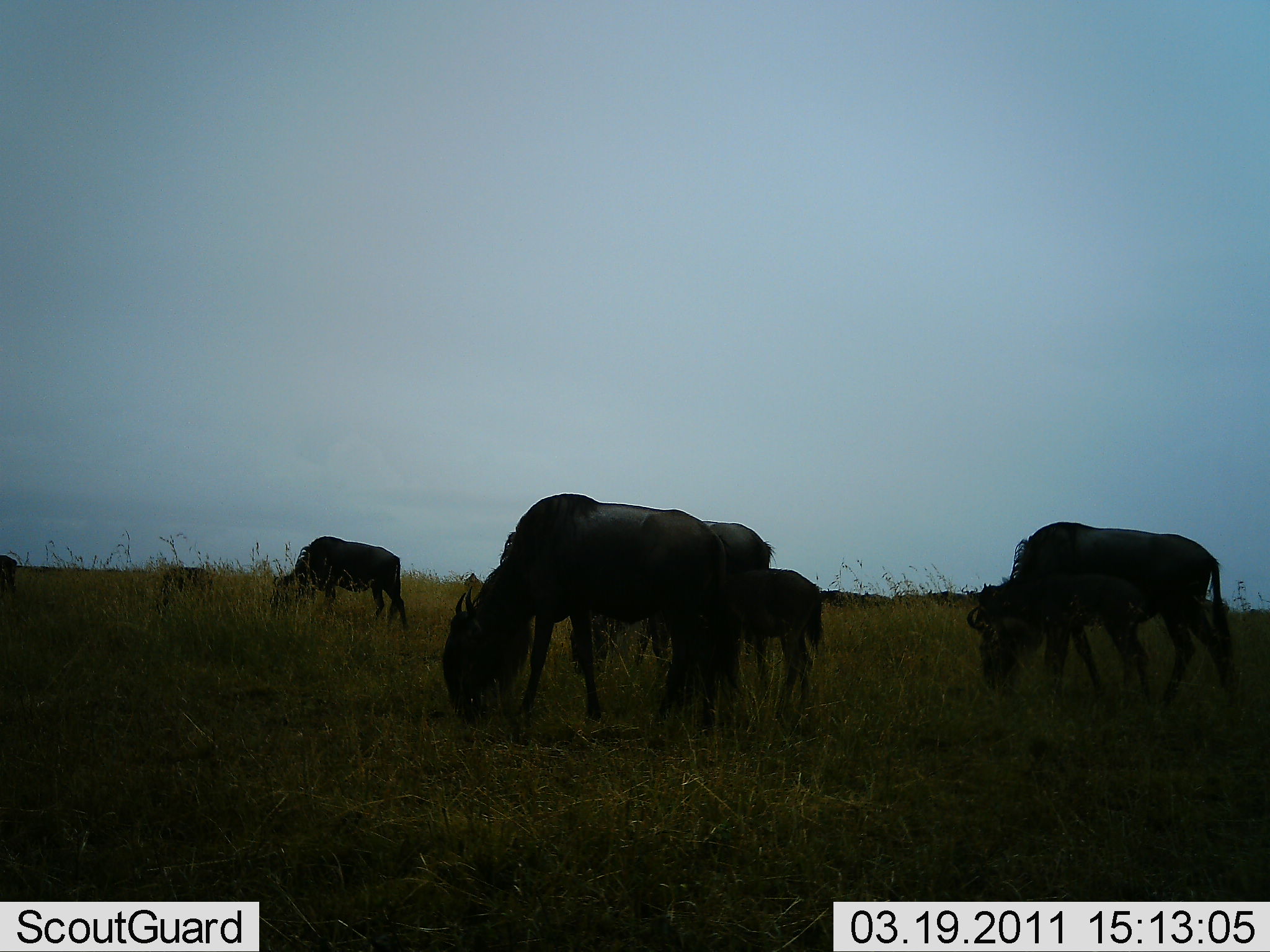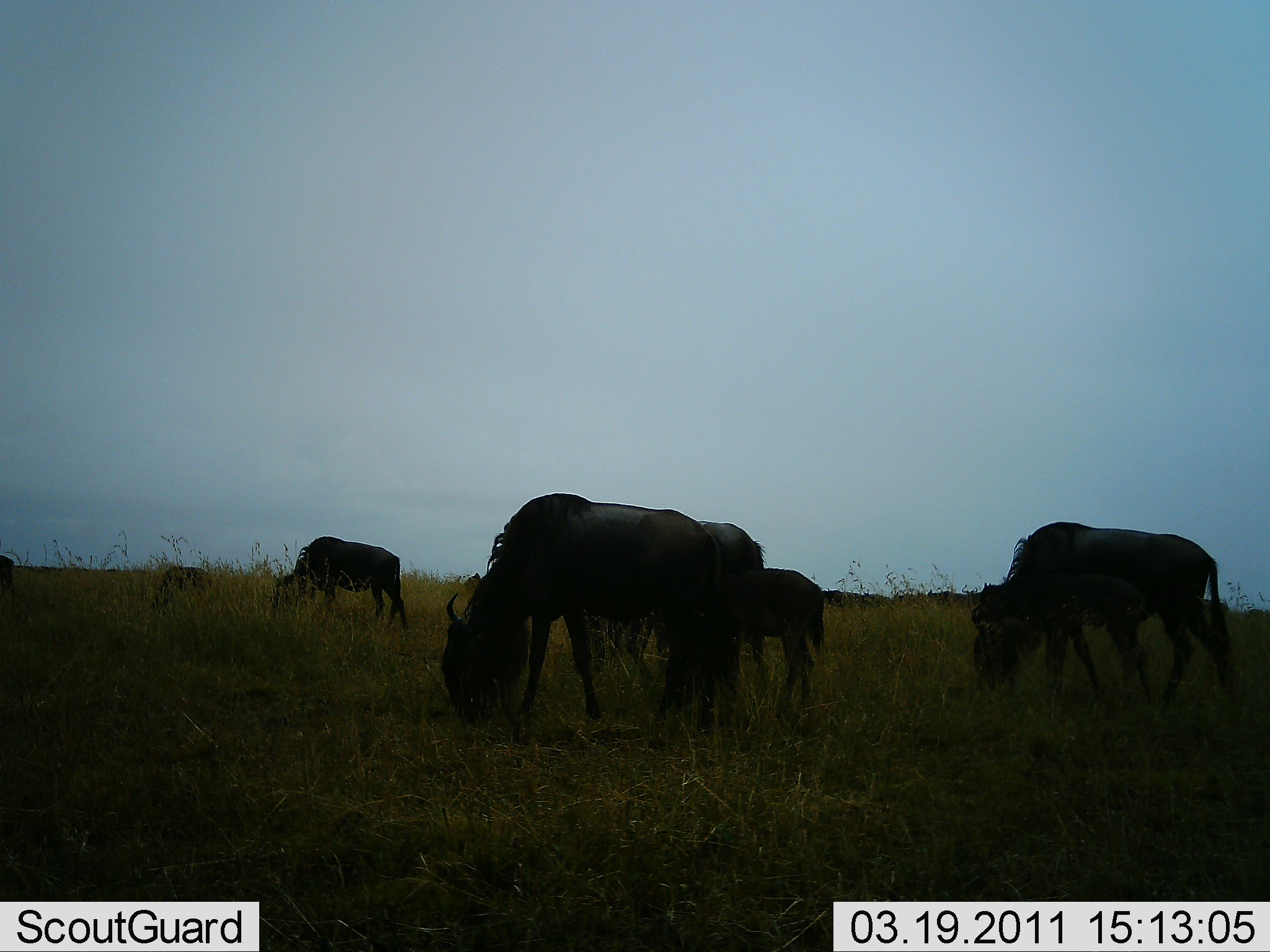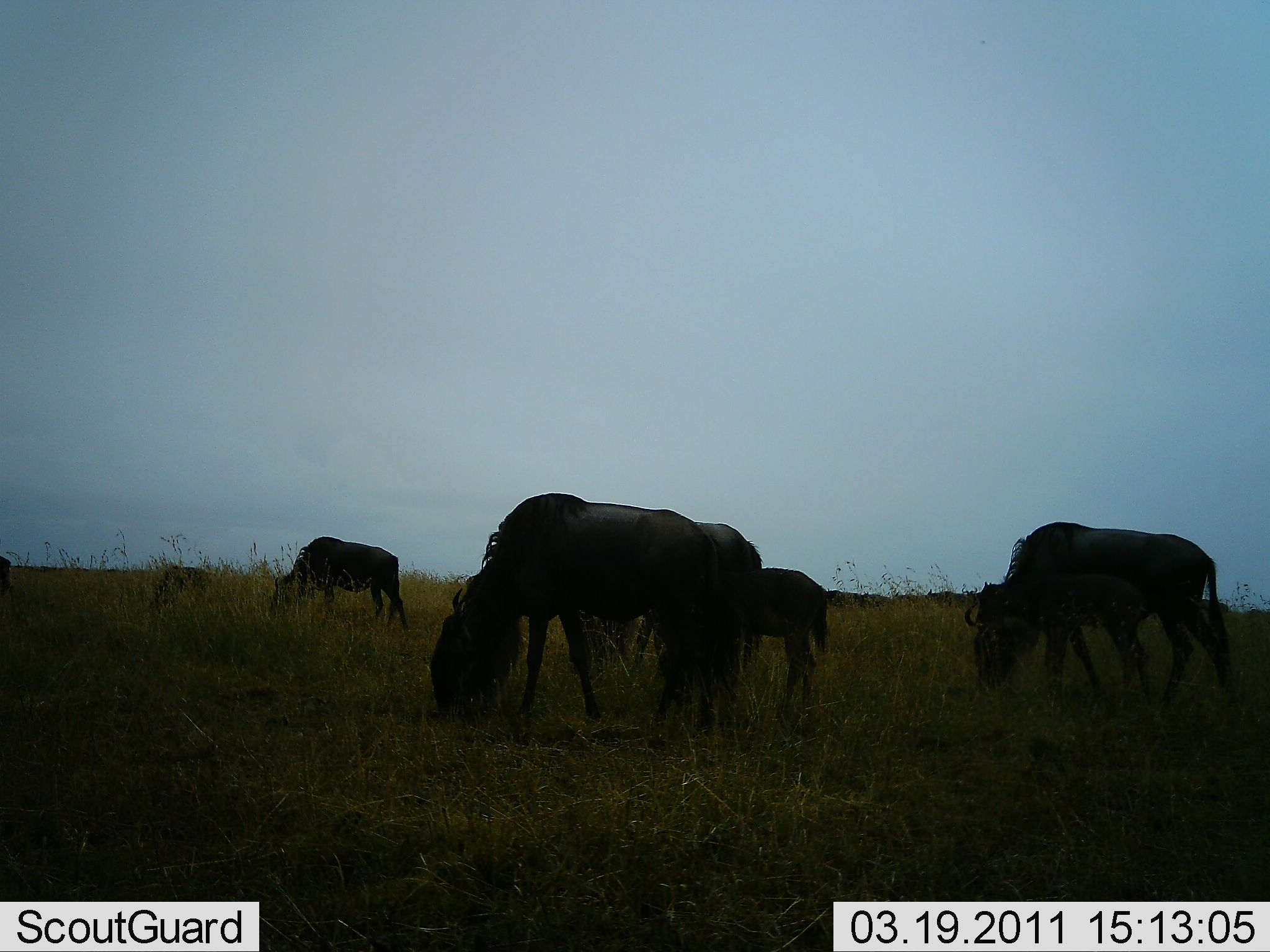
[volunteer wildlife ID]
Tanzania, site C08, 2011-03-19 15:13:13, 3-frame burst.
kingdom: Animalia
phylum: Chordata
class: Mammalia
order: Artiodactyla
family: Bovidae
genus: Connochaetes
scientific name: Connochaetes taurinus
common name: blue wildebeest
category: wildebeest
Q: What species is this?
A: Wildebeest (blue wildebeest) (Connochaetes taurinus).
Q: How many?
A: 7.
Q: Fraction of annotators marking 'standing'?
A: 20%.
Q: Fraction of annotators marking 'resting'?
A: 0%.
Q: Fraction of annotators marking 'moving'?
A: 10%.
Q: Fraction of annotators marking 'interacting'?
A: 0%.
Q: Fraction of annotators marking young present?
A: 90%.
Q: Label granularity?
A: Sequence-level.